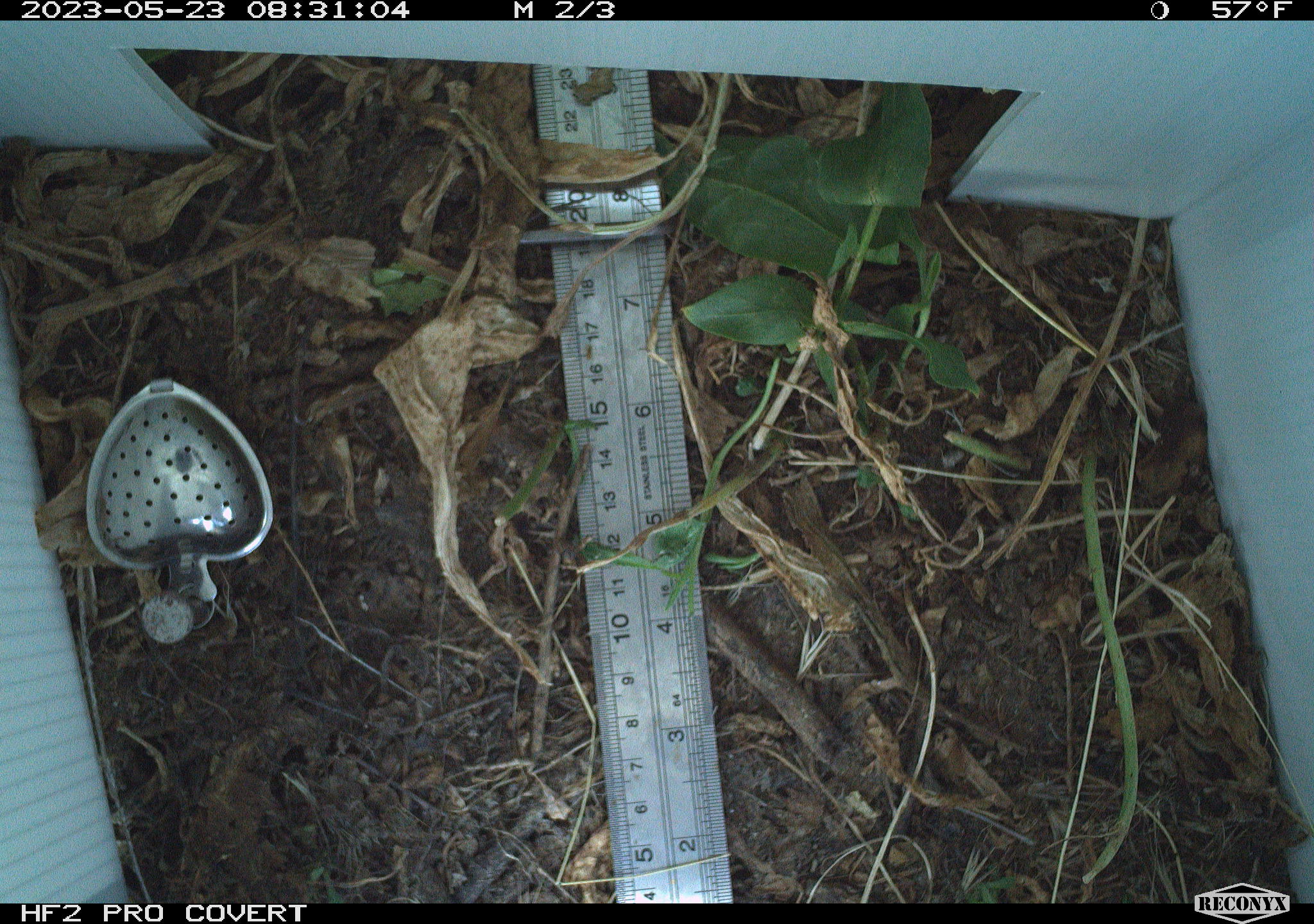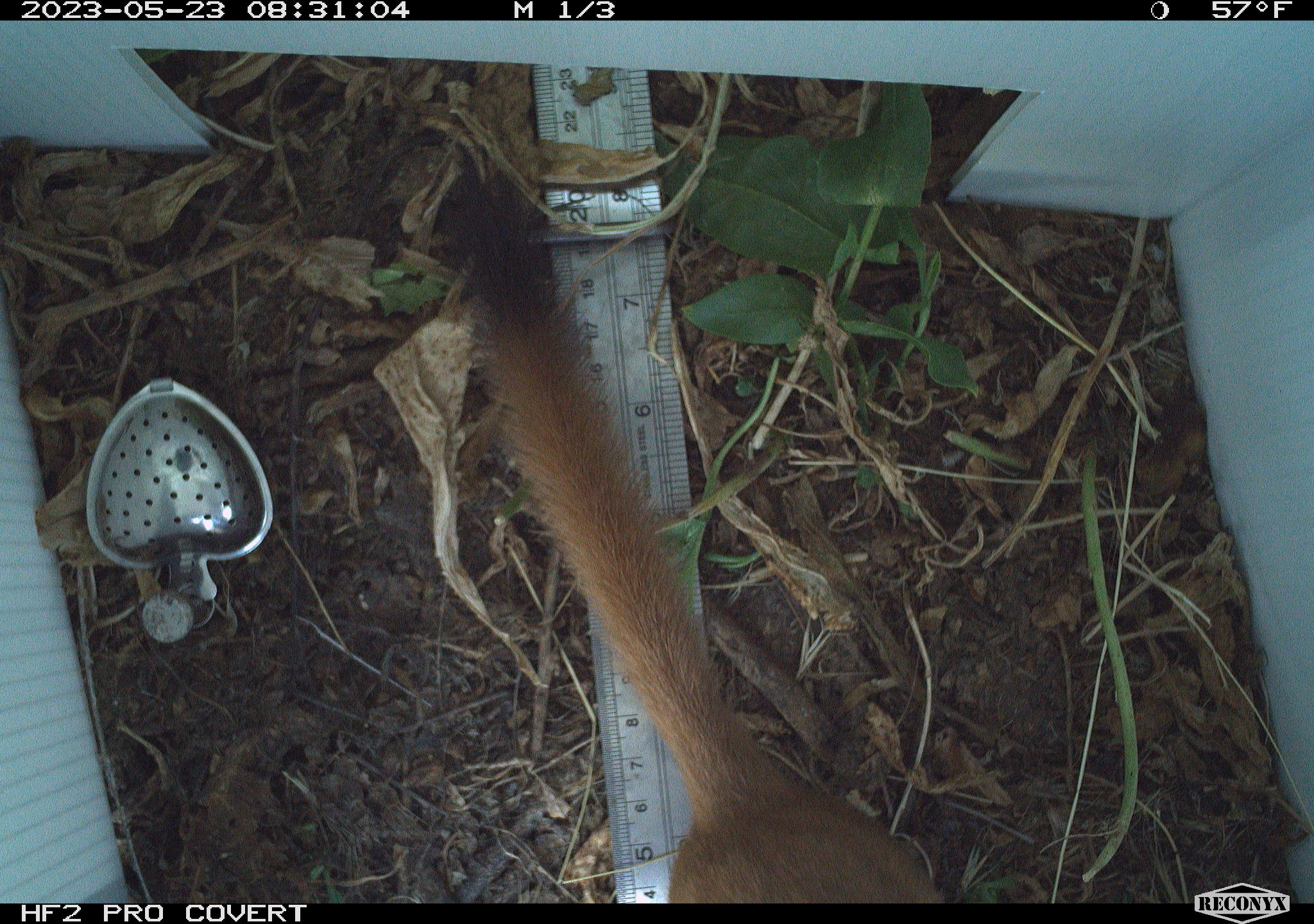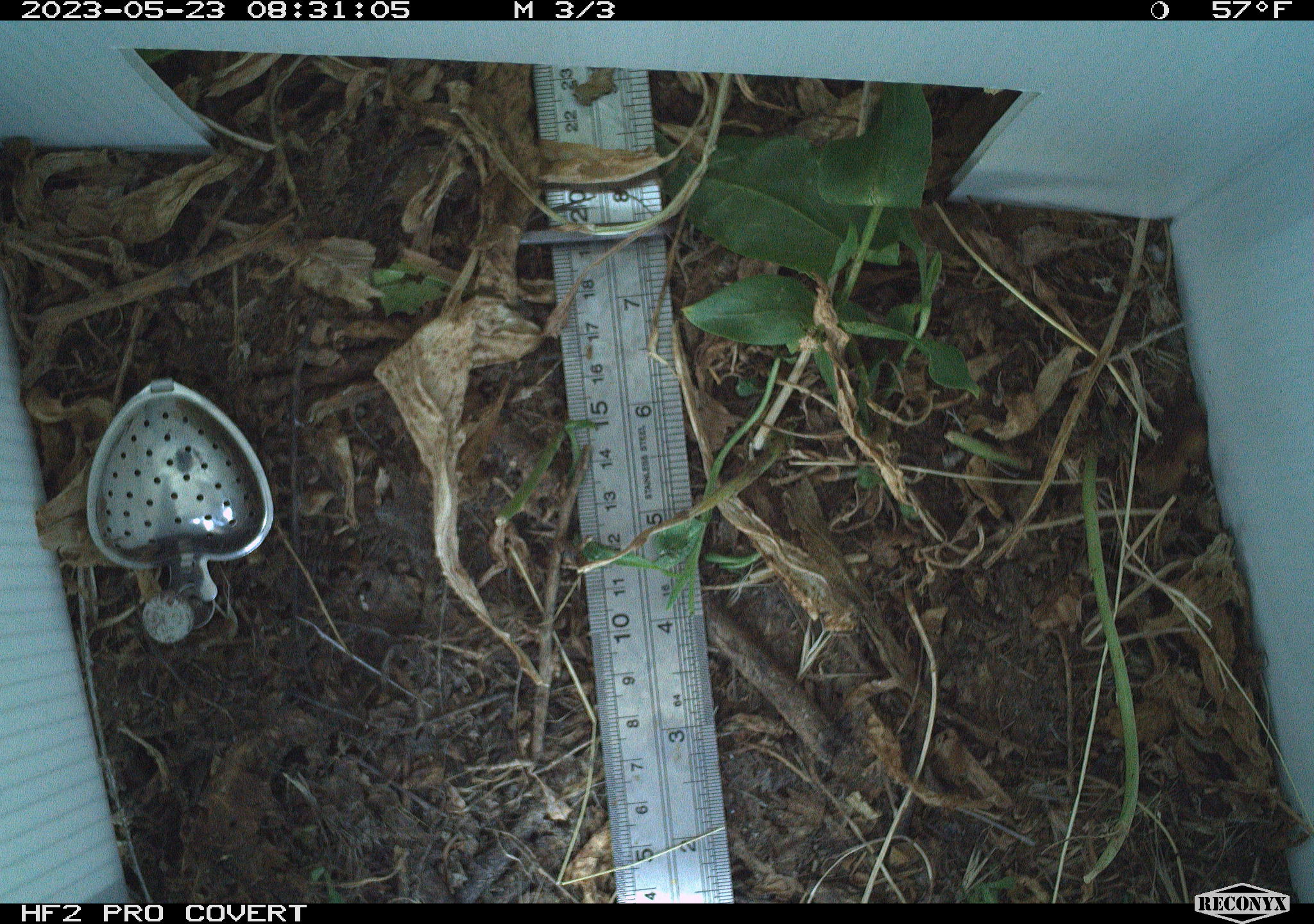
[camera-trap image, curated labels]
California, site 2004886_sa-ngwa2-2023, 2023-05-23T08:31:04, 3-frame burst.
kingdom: Animalia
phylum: Chordata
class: Mammalia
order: Carnivora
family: Mustelidae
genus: Neogale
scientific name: Neogale frenata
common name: long-tailed weasel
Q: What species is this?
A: Long-tailed weasel (Neogale frenata).